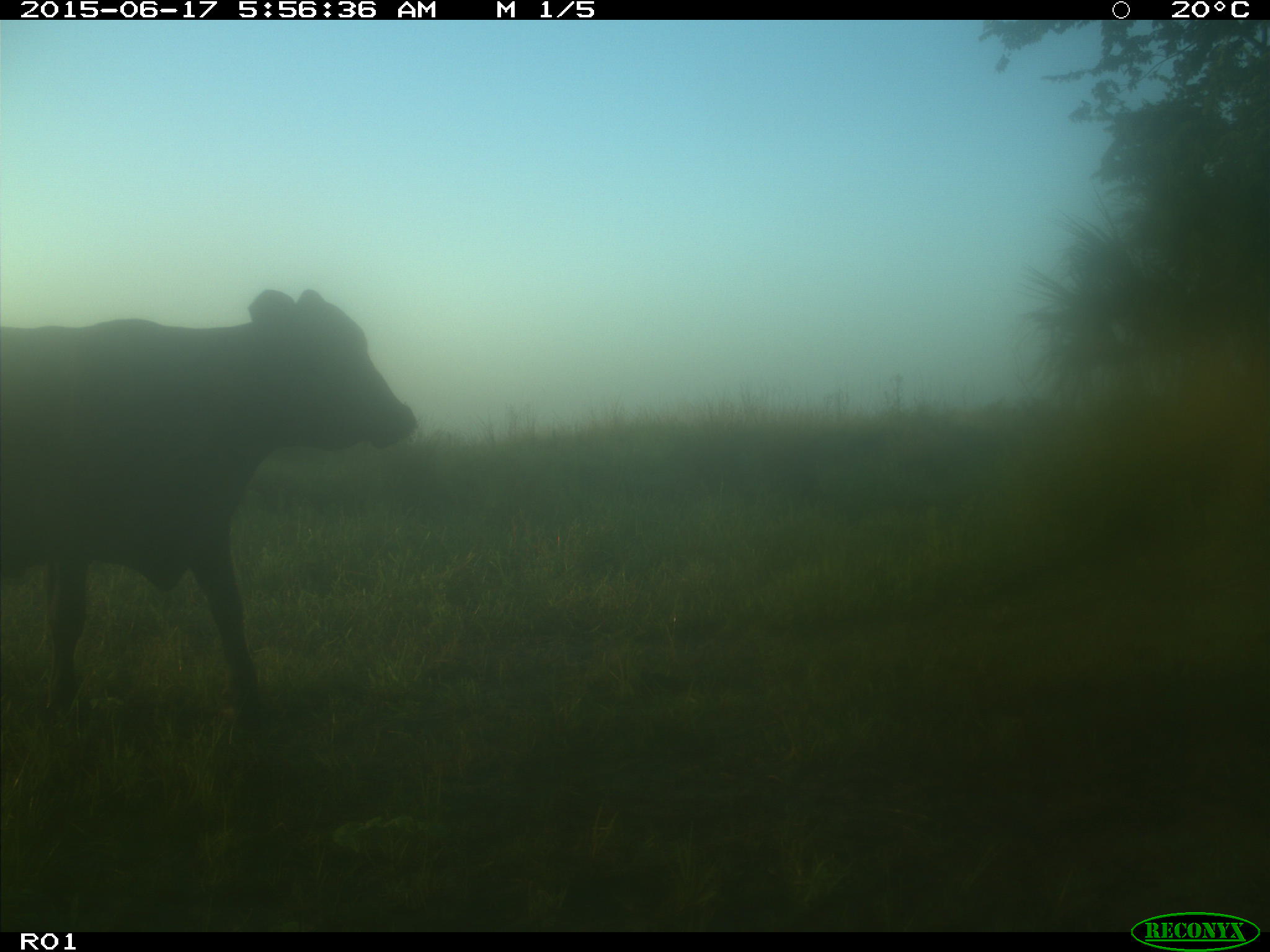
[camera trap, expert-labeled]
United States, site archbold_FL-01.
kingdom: Animalia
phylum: Chordata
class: Mammalia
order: Artiodactyla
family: Bovidae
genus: Bos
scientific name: Bos taurus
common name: domestic cow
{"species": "Bos taurus (domestic cow)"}